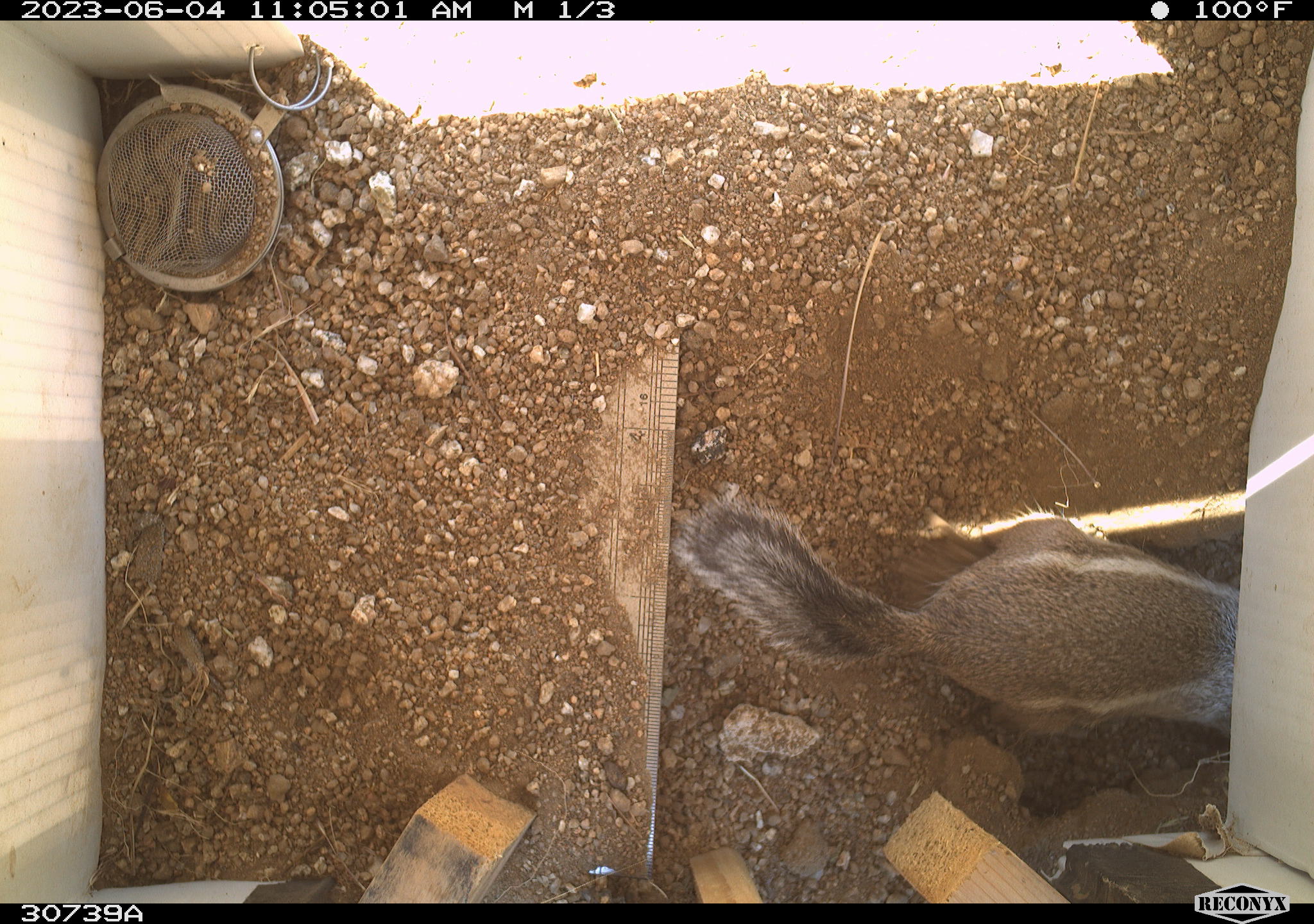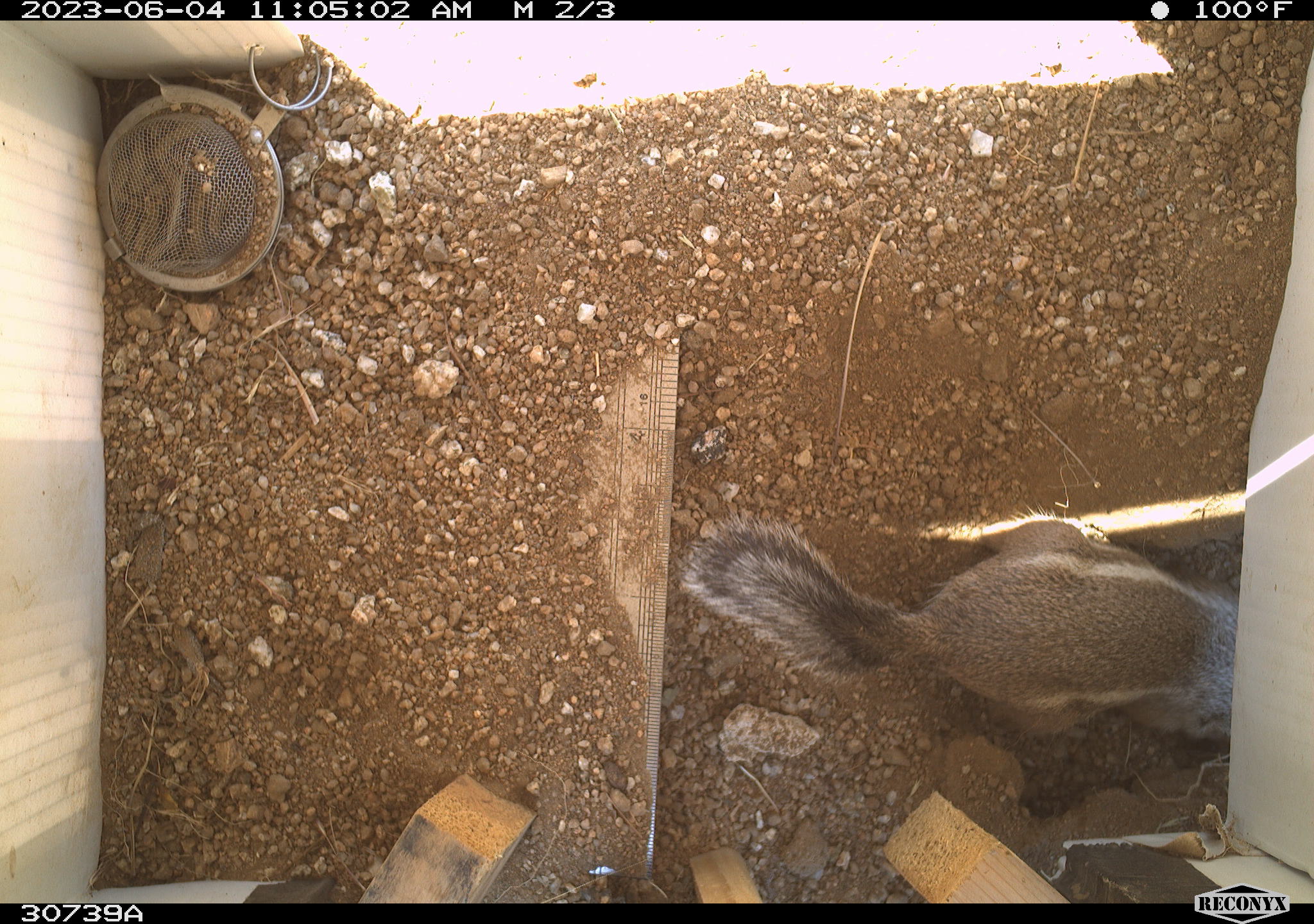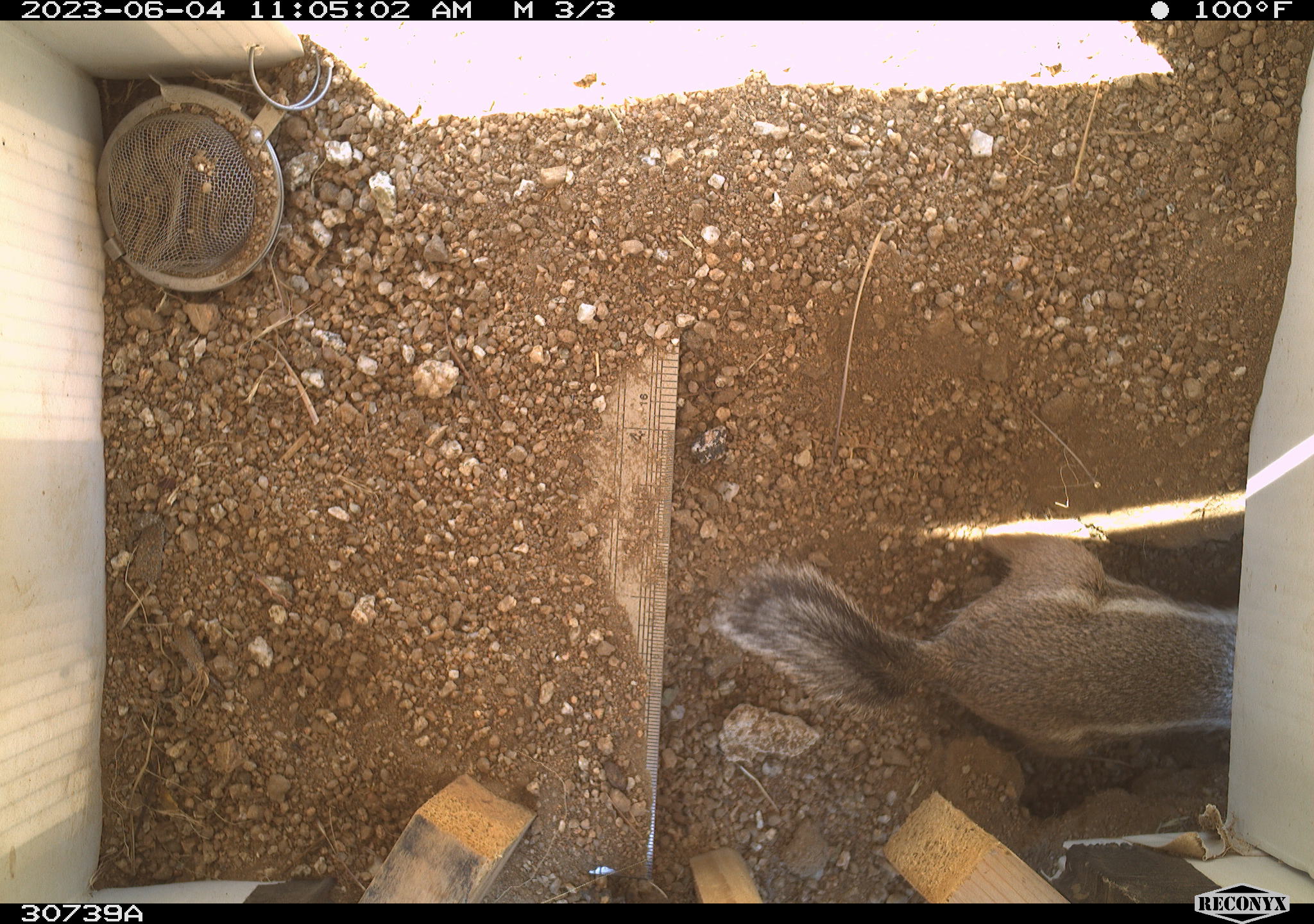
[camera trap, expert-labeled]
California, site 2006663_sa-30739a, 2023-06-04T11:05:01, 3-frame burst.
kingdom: Animalia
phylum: Chordata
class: Mammalia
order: Rodentia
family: Sciuridae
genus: Ammospermophilus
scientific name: Ammospermophilus leucurus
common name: white-tailed antelope squirrel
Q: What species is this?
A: White-tailed antelope squirrel (Ammospermophilus leucurus).